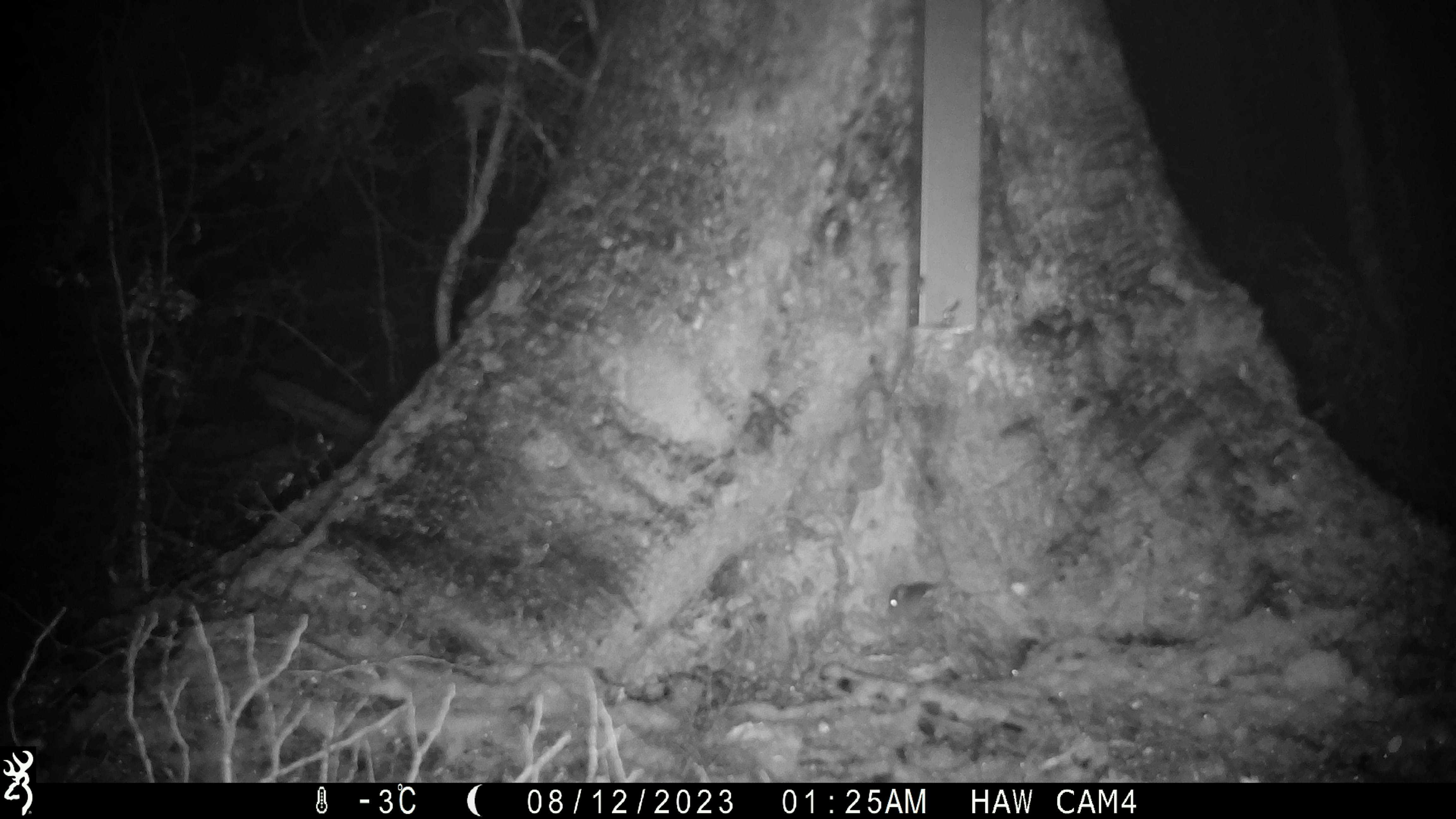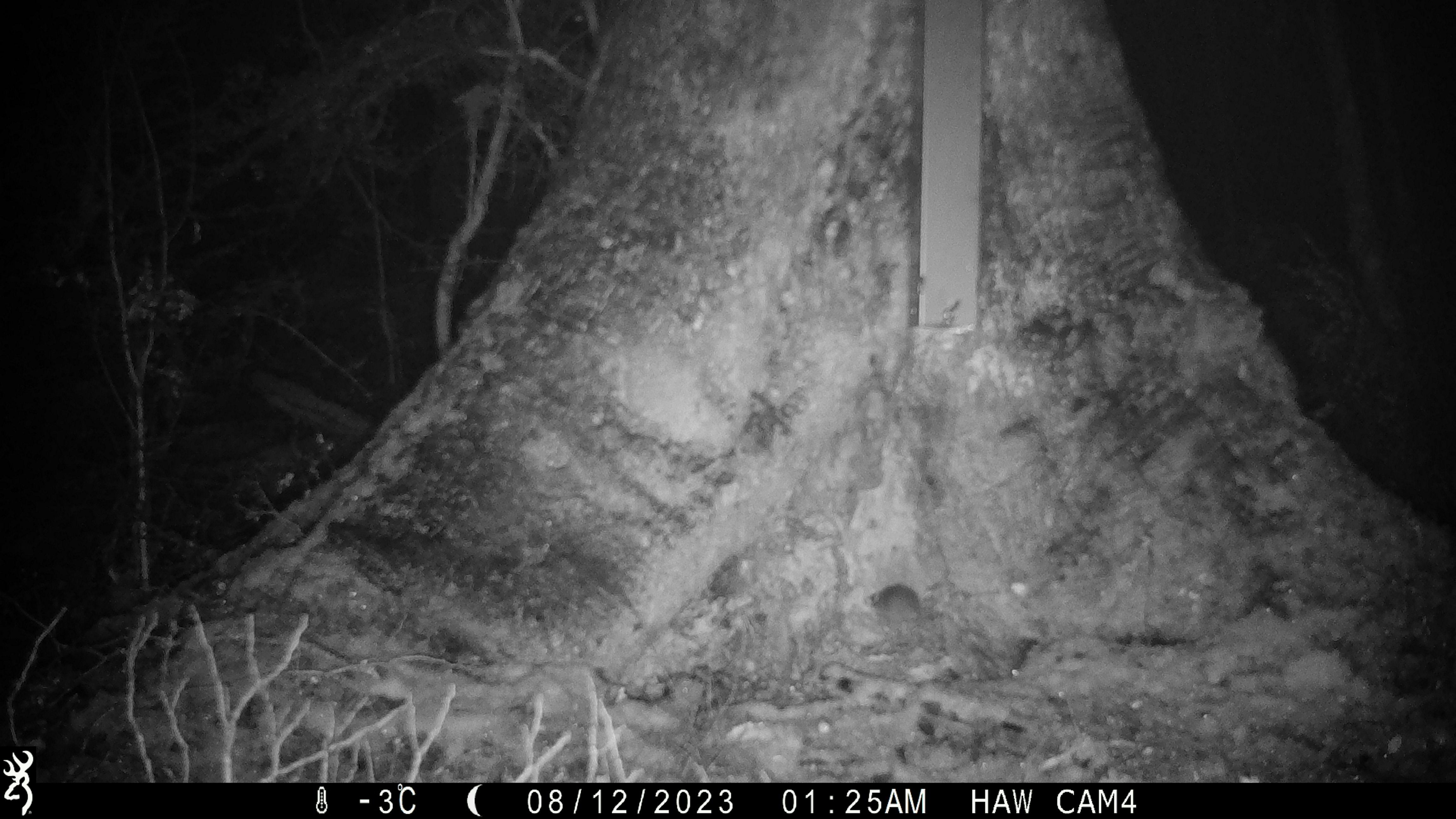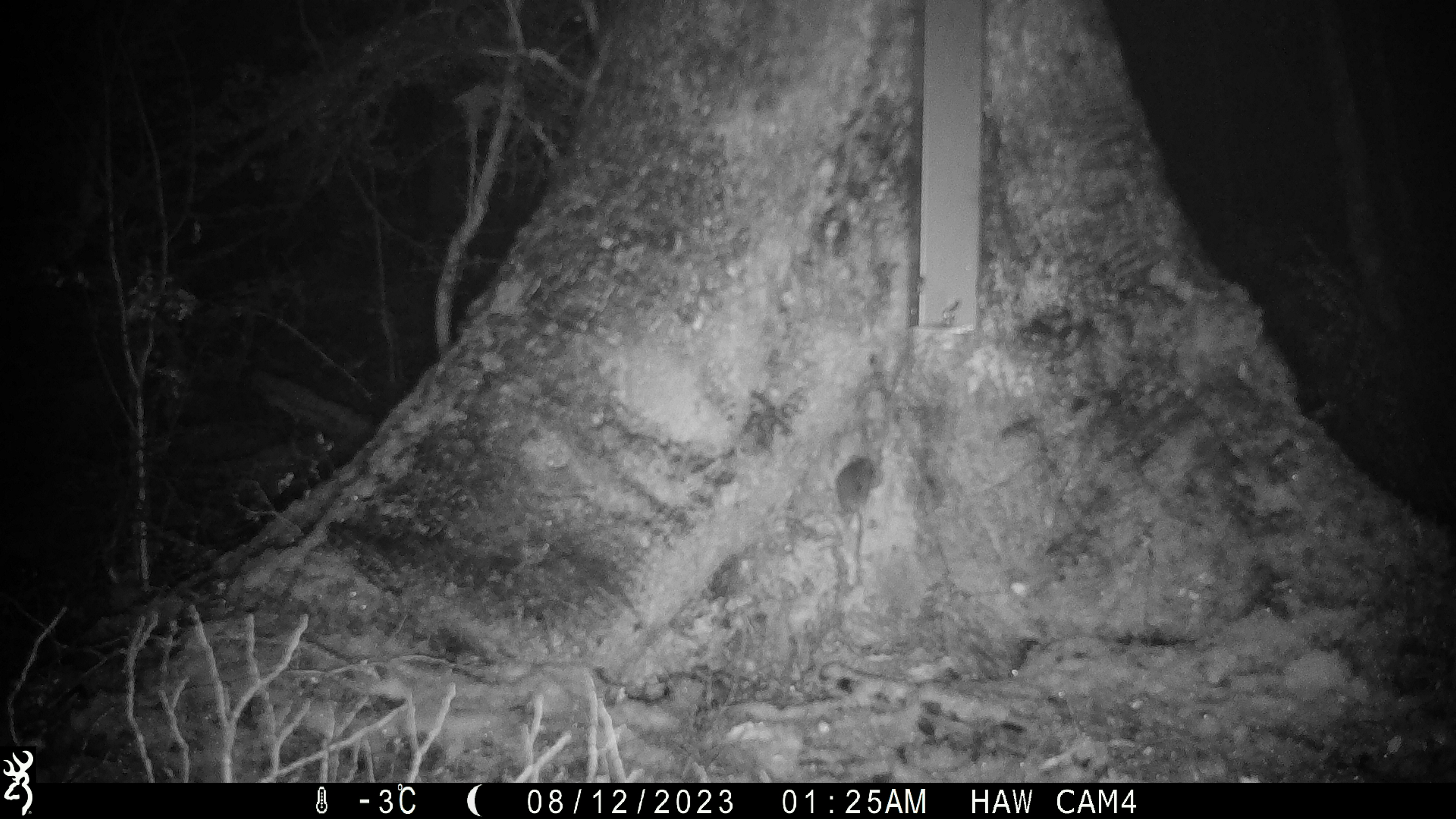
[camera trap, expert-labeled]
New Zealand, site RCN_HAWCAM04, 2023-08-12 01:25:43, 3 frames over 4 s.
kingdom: Animalia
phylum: Chordata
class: Mammalia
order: Rodentia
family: Muridae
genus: Mus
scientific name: Mus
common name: mouse